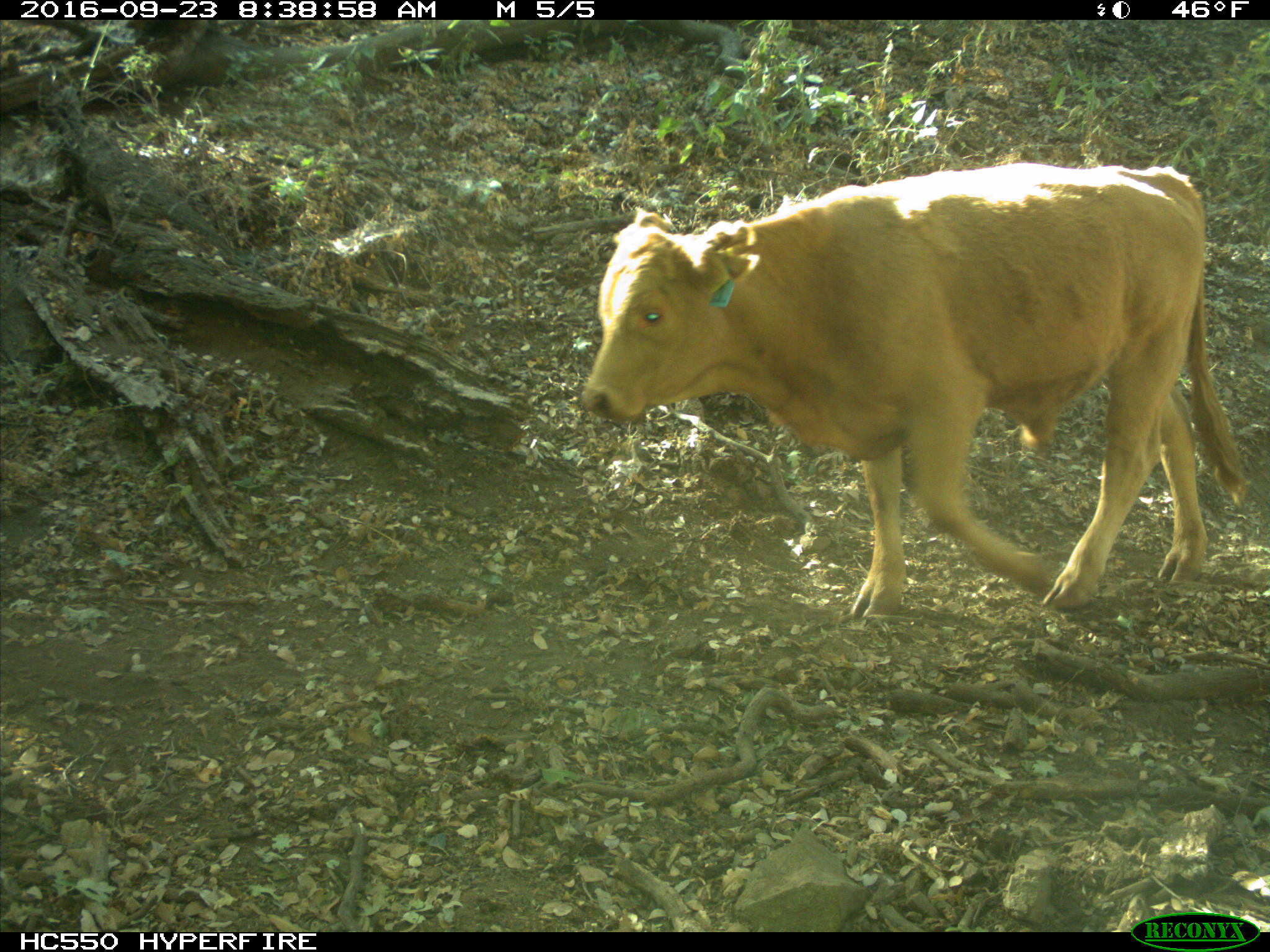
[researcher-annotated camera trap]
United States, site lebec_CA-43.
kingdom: Animalia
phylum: Chordata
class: Mammalia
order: Artiodactyla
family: Bovidae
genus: Bos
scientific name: Bos taurus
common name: domestic cow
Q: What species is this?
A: Bos taurus (domestic cow).